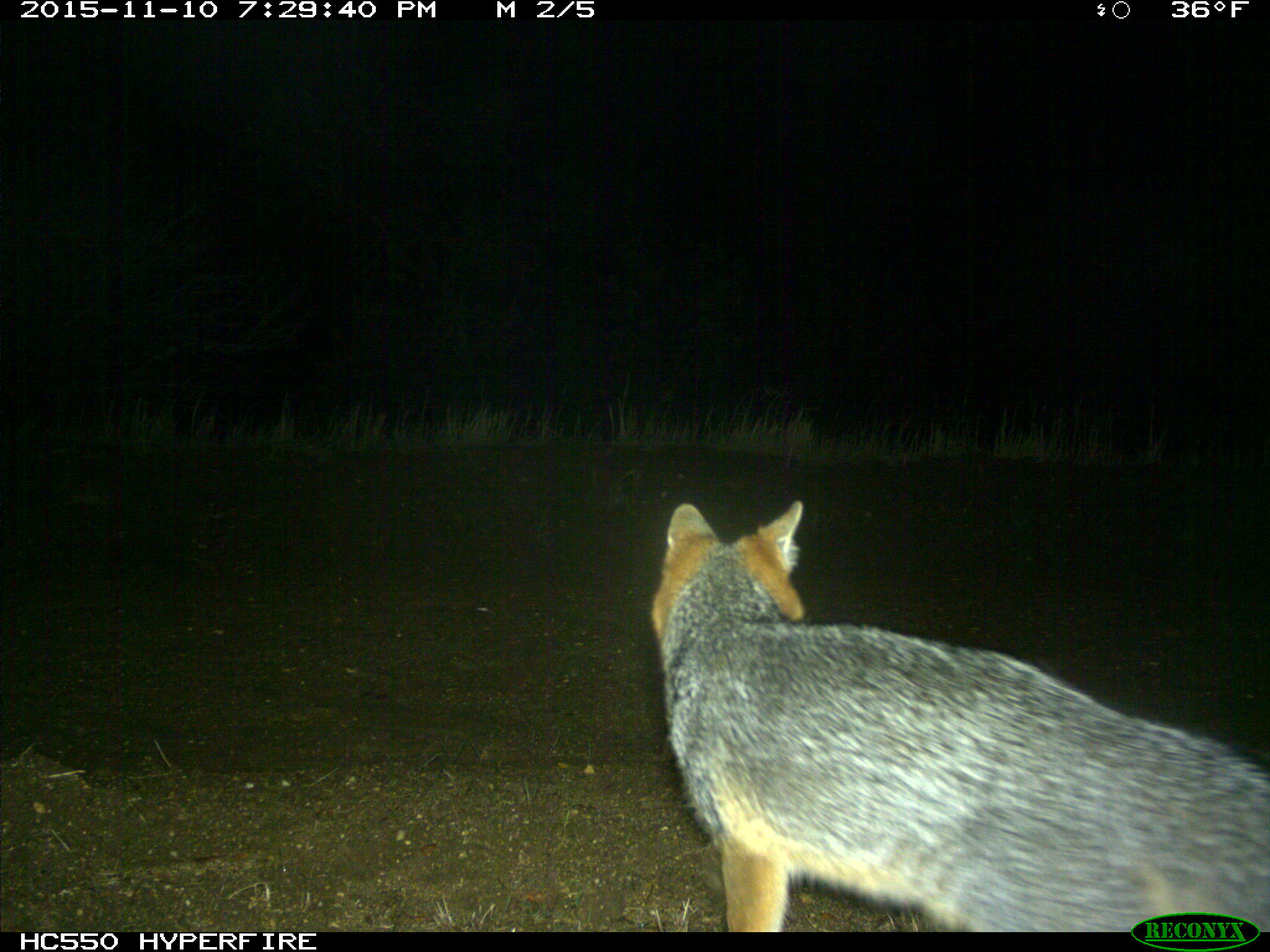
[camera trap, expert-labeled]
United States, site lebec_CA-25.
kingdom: Animalia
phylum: Chordata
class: Mammalia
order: Carnivora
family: Canidae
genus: Urocyon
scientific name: Urocyon cinereoargenteus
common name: gray fox